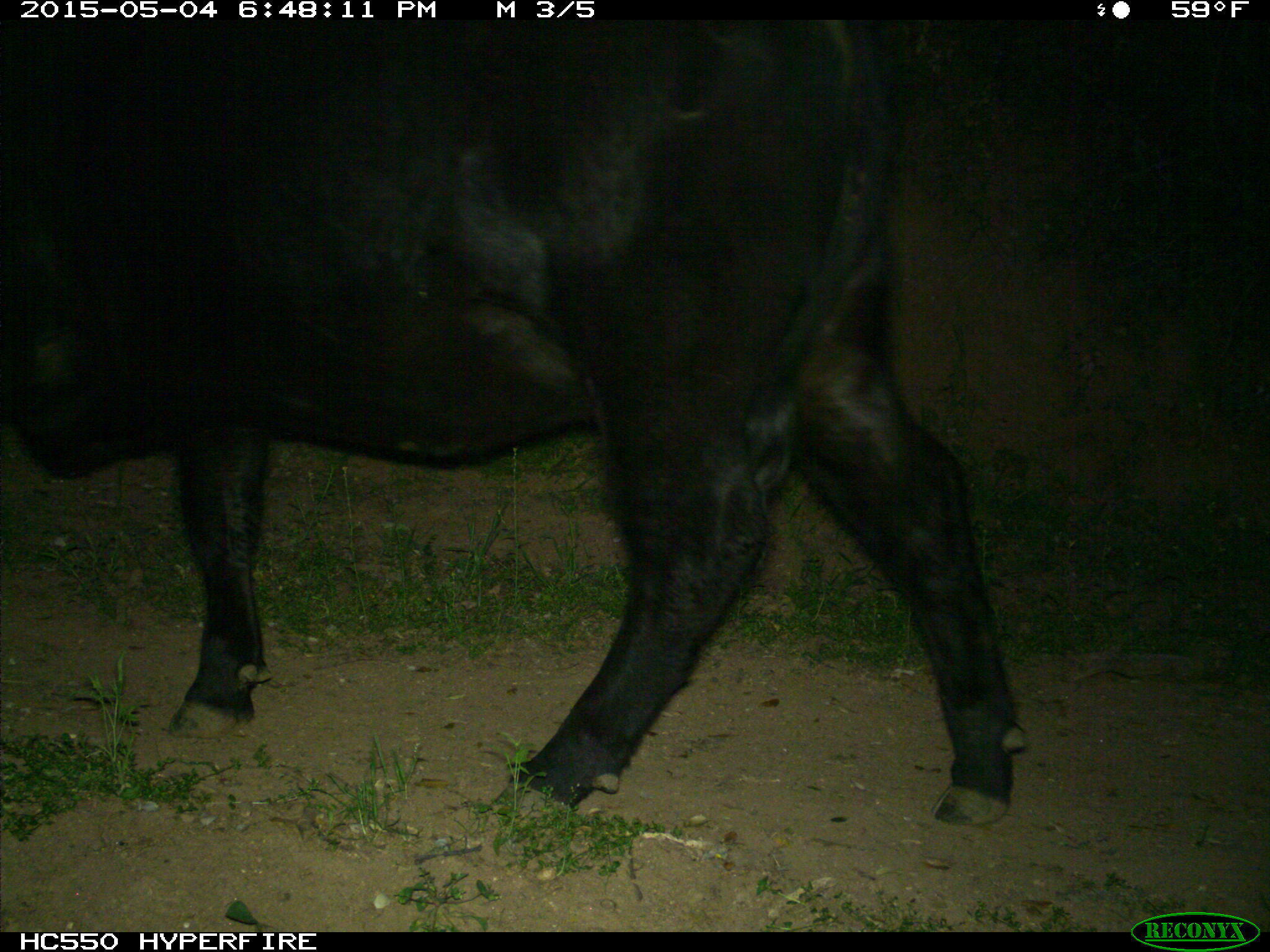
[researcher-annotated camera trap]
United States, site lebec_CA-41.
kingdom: Animalia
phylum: Chordata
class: Mammalia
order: Artiodactyla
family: Bovidae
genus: Bos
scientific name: Bos taurus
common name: domestic cow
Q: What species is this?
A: Bos taurus (domestic cow).